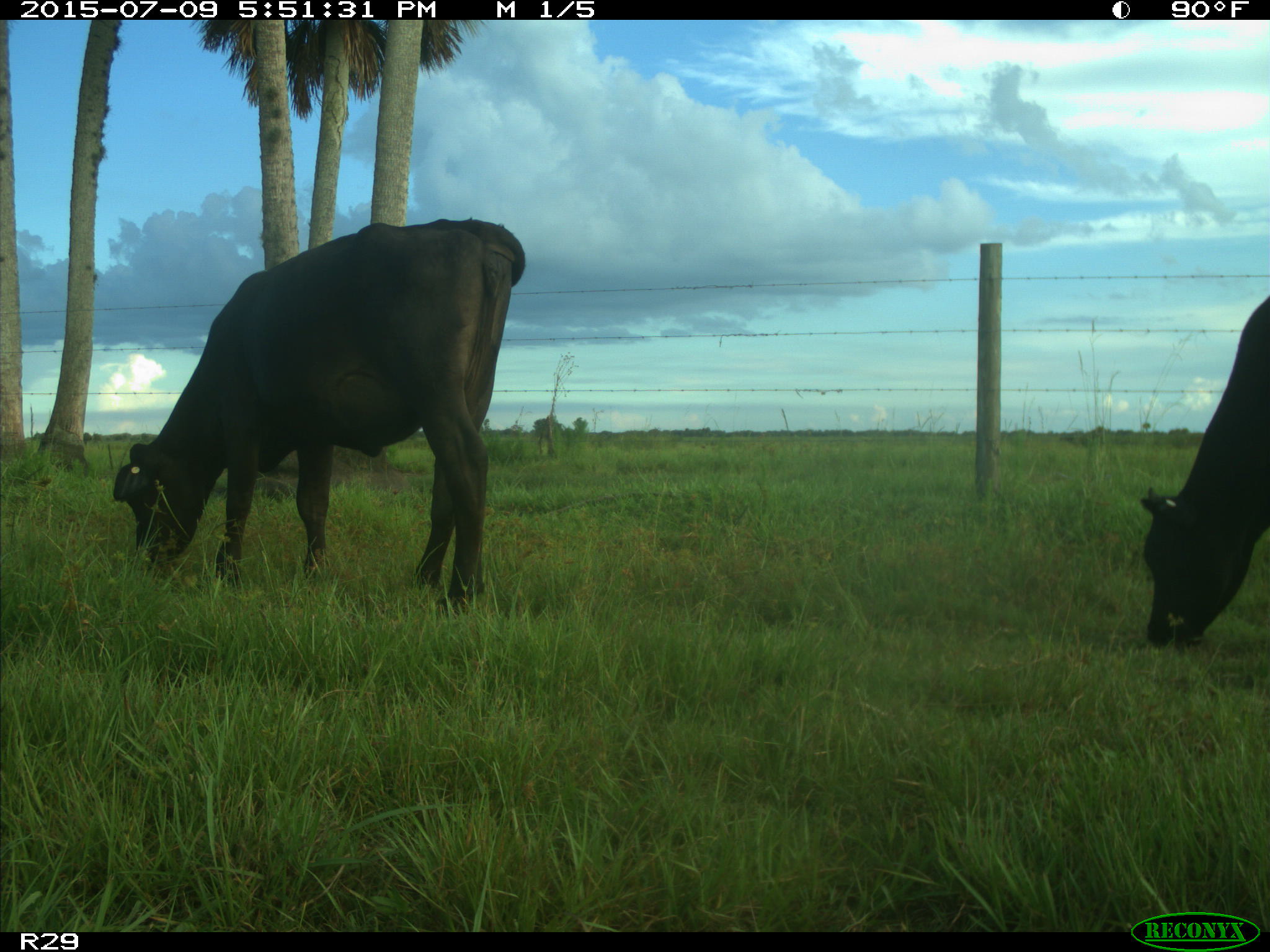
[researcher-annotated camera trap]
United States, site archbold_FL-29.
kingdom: Animalia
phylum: Chordata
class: Mammalia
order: Artiodactyla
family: Bovidae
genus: Bos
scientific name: Bos taurus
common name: domestic cow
Bos taurus (domestic cow).